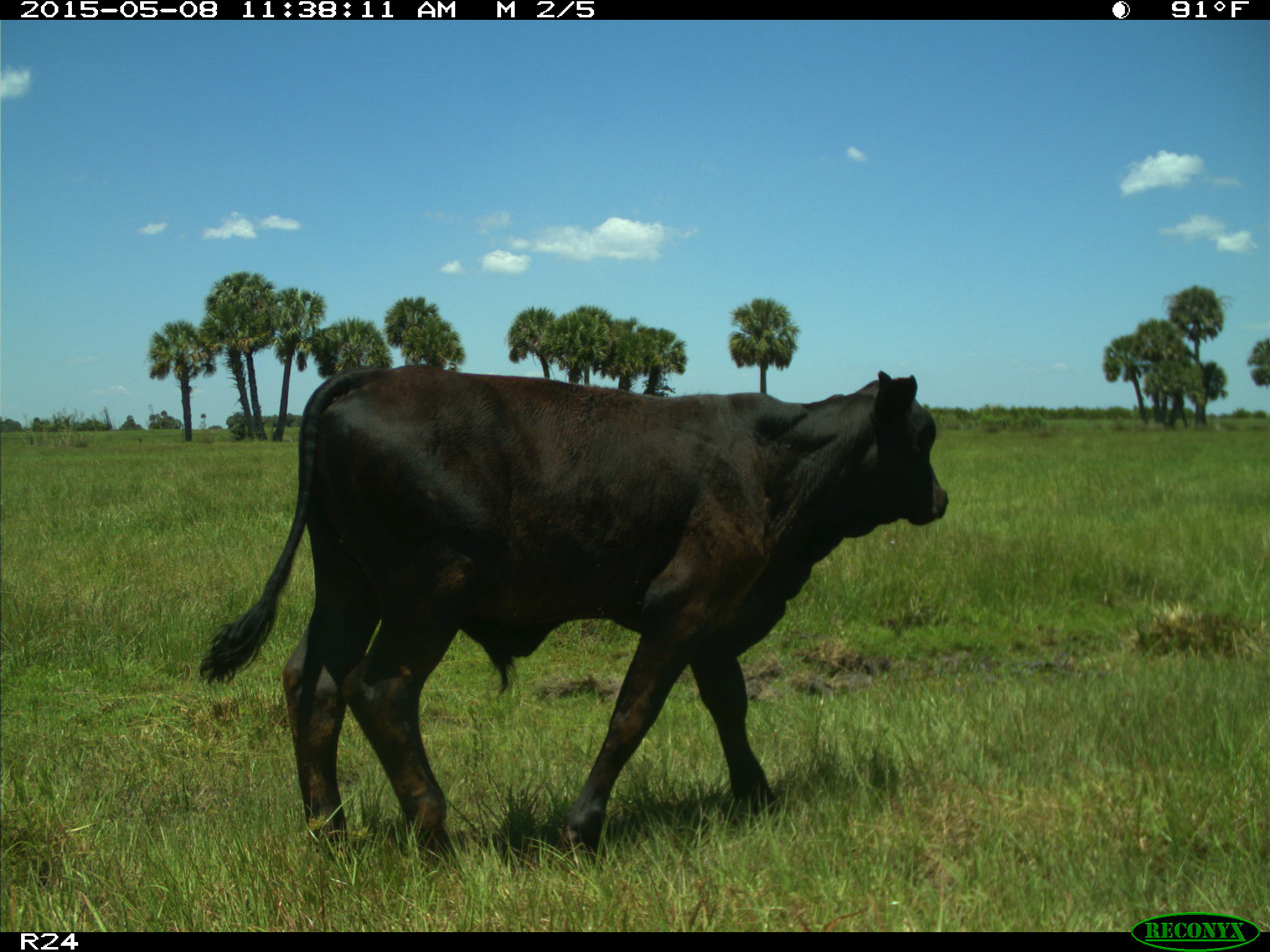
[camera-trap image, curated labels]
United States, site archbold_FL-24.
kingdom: Animalia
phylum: Chordata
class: Mammalia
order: Artiodactyla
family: Bovidae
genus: Bos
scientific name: Bos taurus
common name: domestic cow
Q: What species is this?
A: Bos taurus (domestic cow).